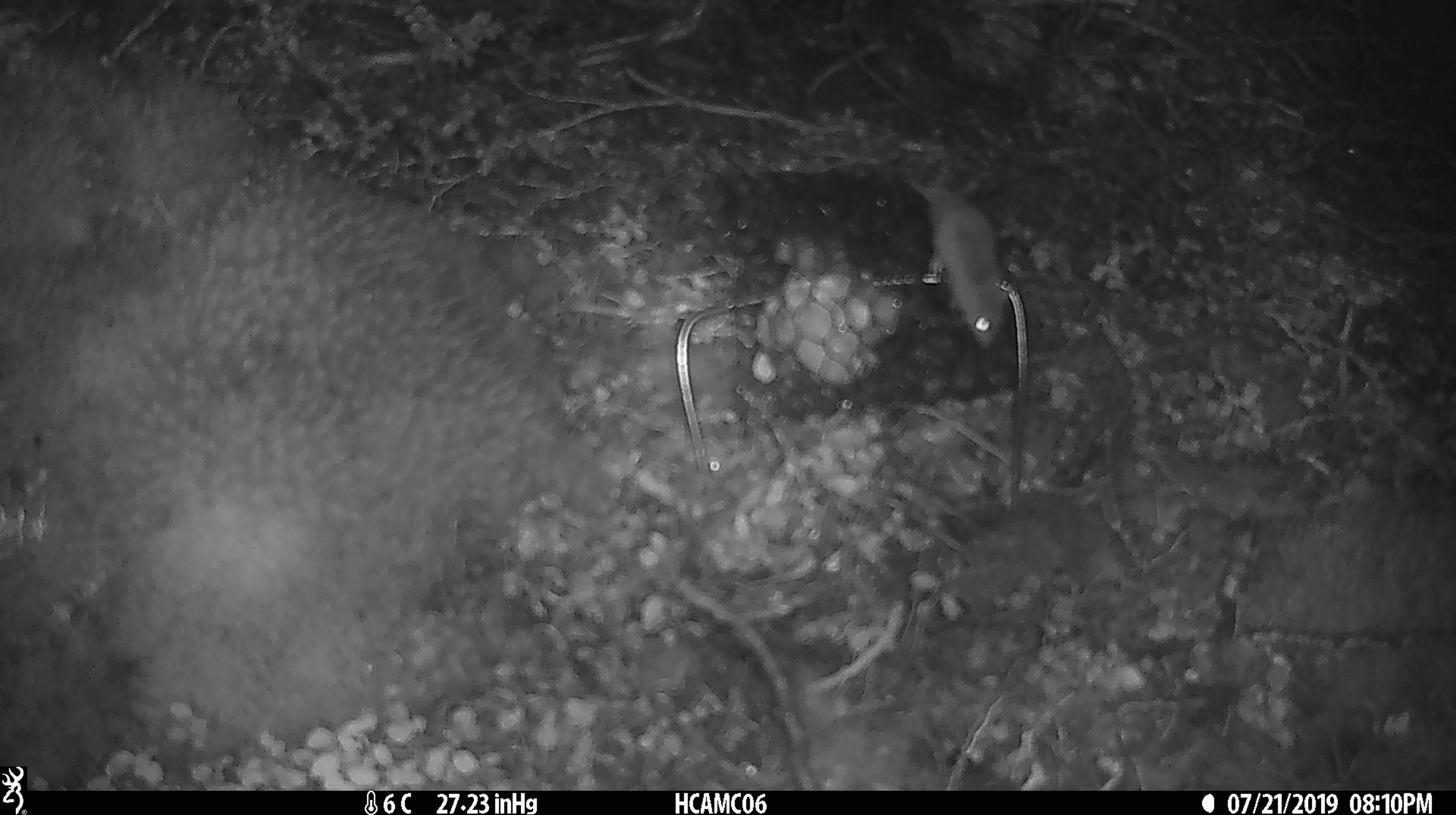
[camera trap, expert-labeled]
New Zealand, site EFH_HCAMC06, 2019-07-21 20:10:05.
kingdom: Animalia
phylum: Chordata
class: Mammalia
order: Rodentia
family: Muridae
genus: Mus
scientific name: Mus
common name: mouse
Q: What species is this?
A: Mouse (Mus).